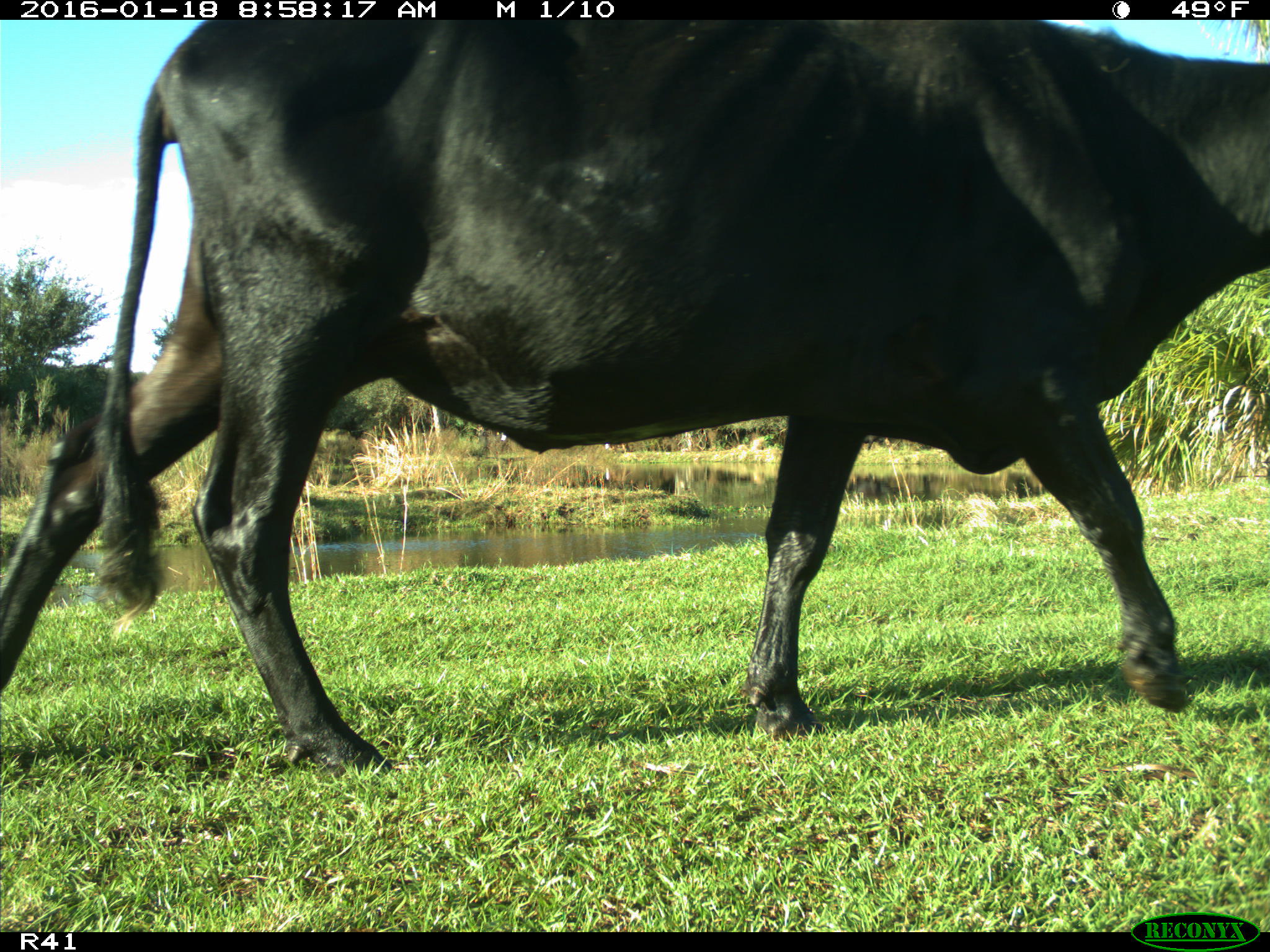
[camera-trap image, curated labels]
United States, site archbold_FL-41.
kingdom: Animalia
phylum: Chordata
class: Mammalia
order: Artiodactyla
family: Bovidae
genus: Bos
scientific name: Bos taurus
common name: domestic cow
Bos taurus (domestic cow).